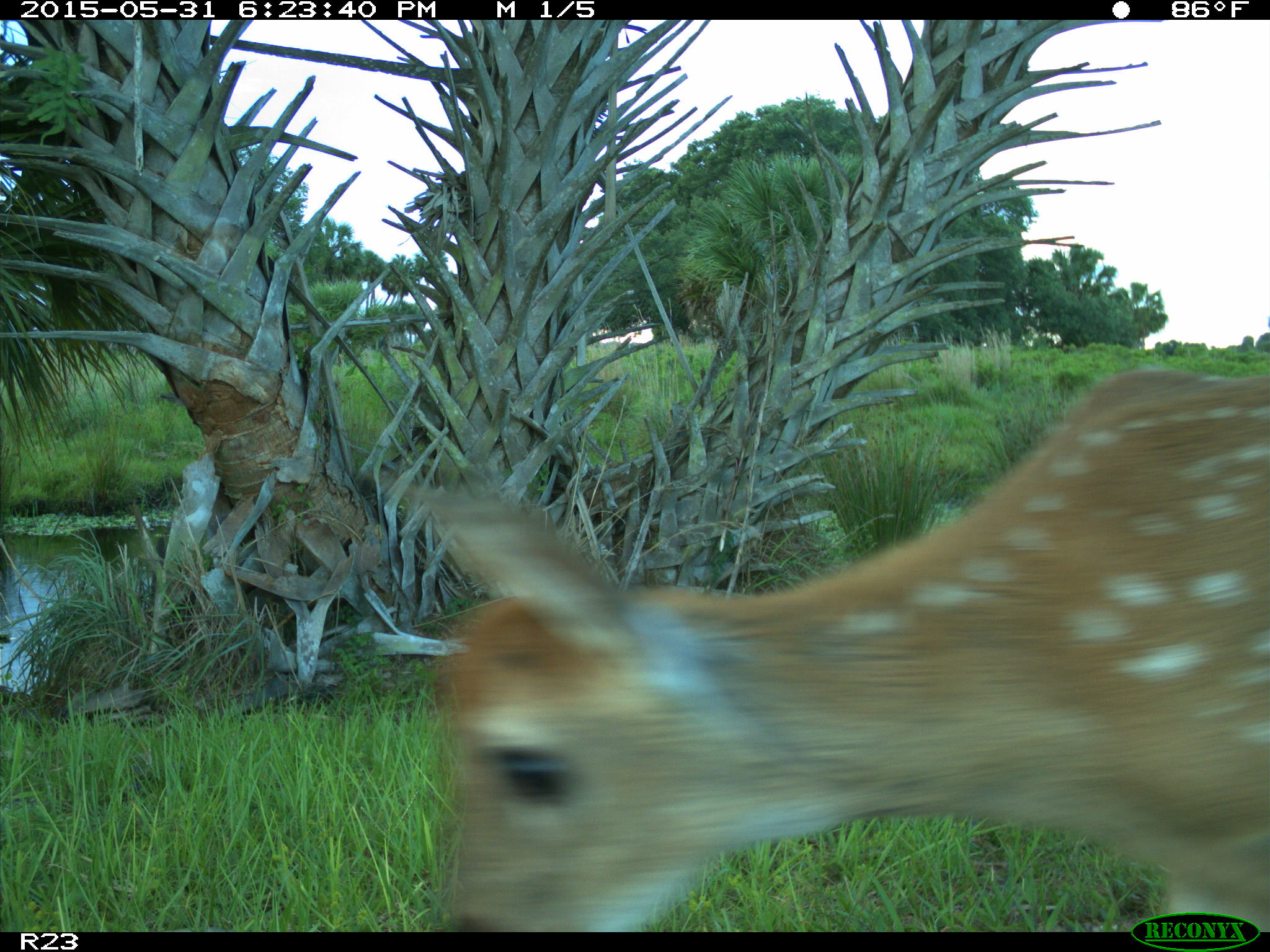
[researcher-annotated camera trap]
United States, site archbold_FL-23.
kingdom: Animalia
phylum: Chordata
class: Mammalia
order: Artiodactyla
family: Suidae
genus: Sus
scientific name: Sus scrofa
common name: wild boar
Sus scrofa (wild boar).